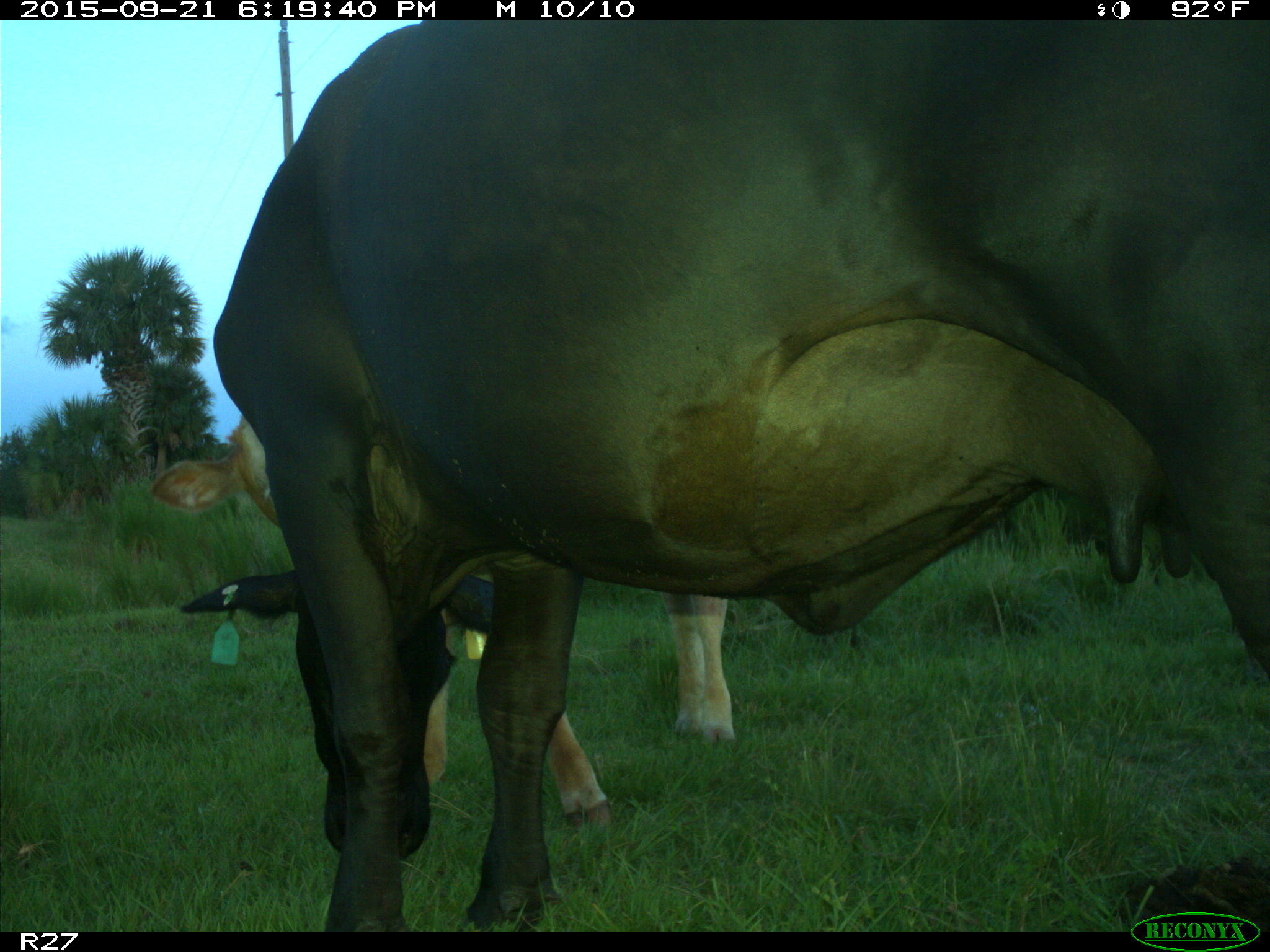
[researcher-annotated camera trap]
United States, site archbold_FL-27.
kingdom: Animalia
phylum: Chordata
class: Mammalia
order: Artiodactyla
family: Bovidae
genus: Bos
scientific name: Bos taurus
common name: domestic cow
Bos taurus (domestic cow).